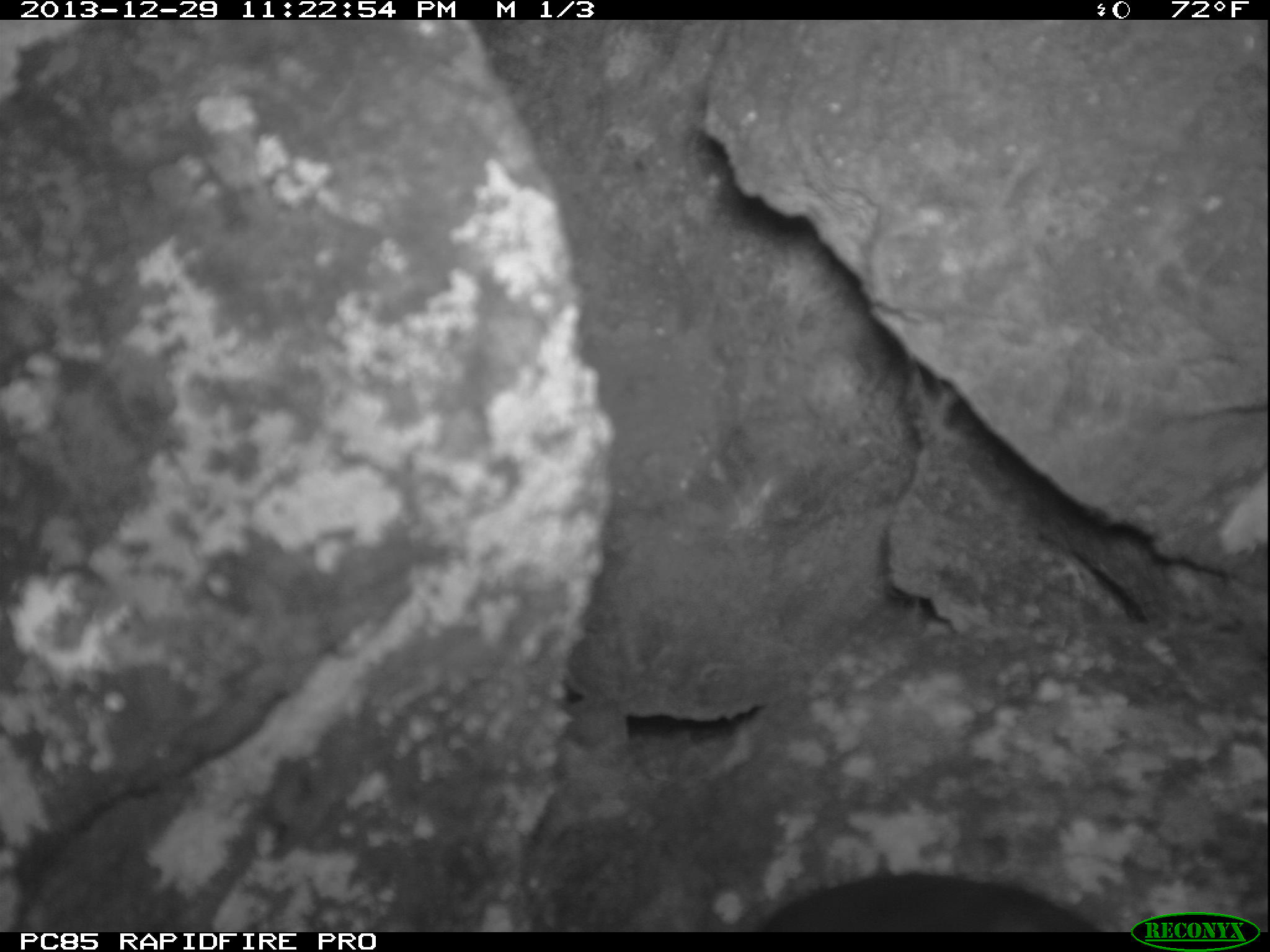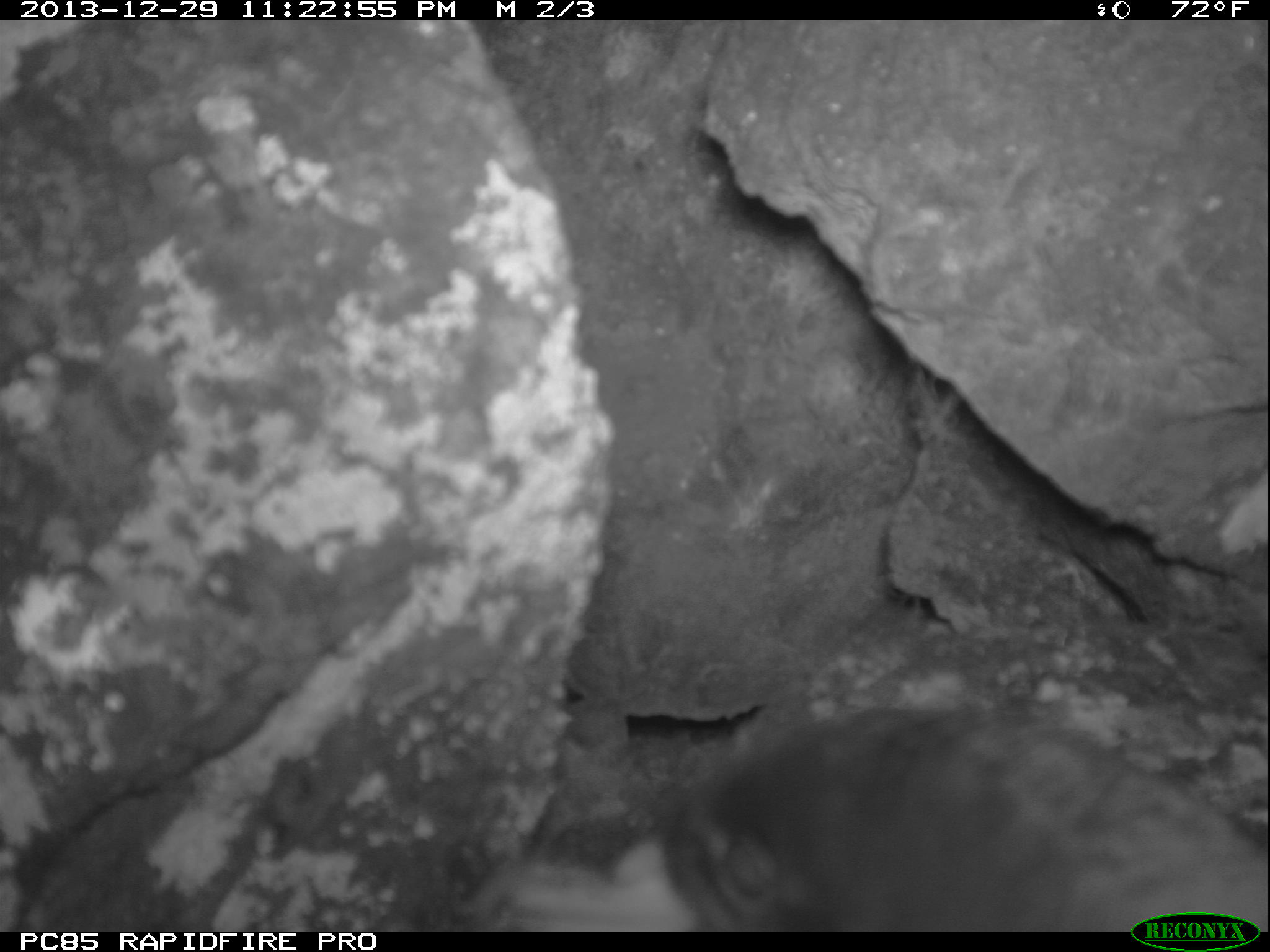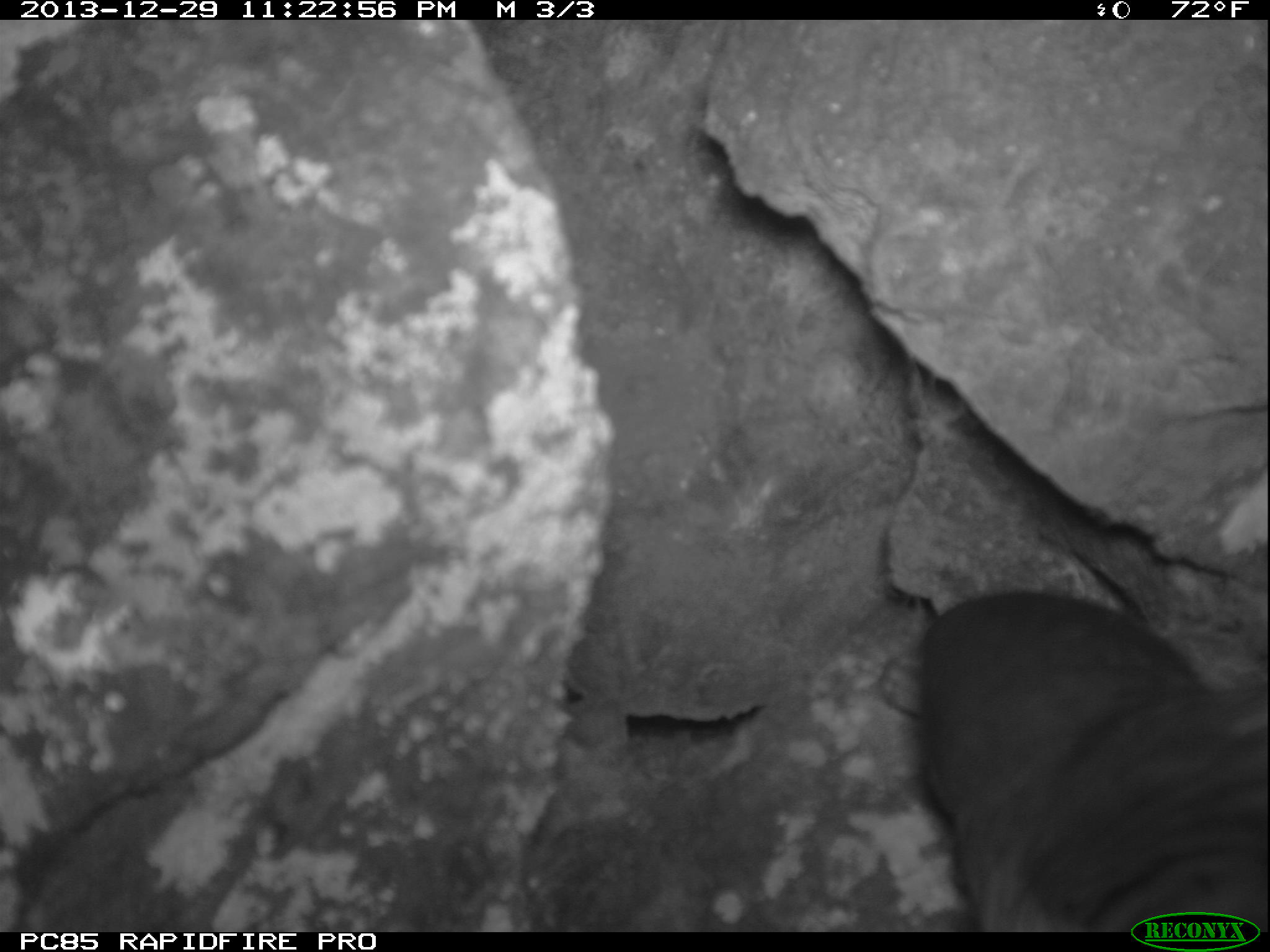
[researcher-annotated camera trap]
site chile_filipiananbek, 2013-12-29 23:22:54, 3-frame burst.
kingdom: Animalia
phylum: Chordata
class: Aves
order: Procellariiformes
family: Procellariidae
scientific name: Procellariidae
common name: petrel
Petrel (Procellariidae).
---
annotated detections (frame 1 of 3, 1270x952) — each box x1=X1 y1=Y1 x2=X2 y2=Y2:
petrel: x1=749 y1=871 x2=1116 y2=932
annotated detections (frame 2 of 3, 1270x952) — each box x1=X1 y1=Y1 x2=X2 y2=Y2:
petrel: x1=501 y1=703 x2=1270 y2=932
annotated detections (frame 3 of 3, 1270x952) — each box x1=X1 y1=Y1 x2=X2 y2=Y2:
petrel: x1=905 y1=579 x2=1266 y2=935